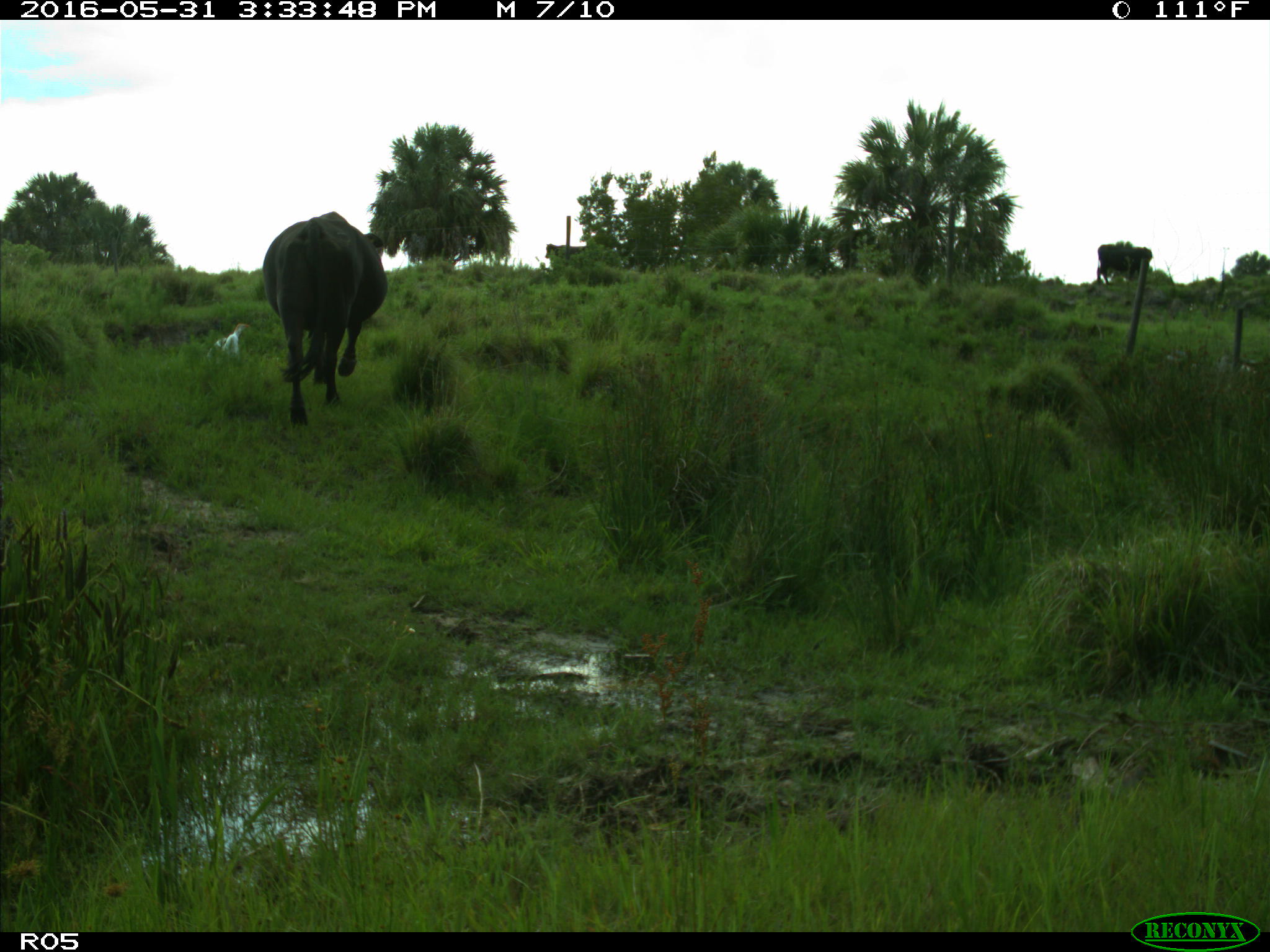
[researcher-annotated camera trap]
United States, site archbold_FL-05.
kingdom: Animalia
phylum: Chordata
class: Mammalia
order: Artiodactyla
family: Bovidae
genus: Bos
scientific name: Bos taurus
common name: domestic cow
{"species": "Bos taurus (domestic cow)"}